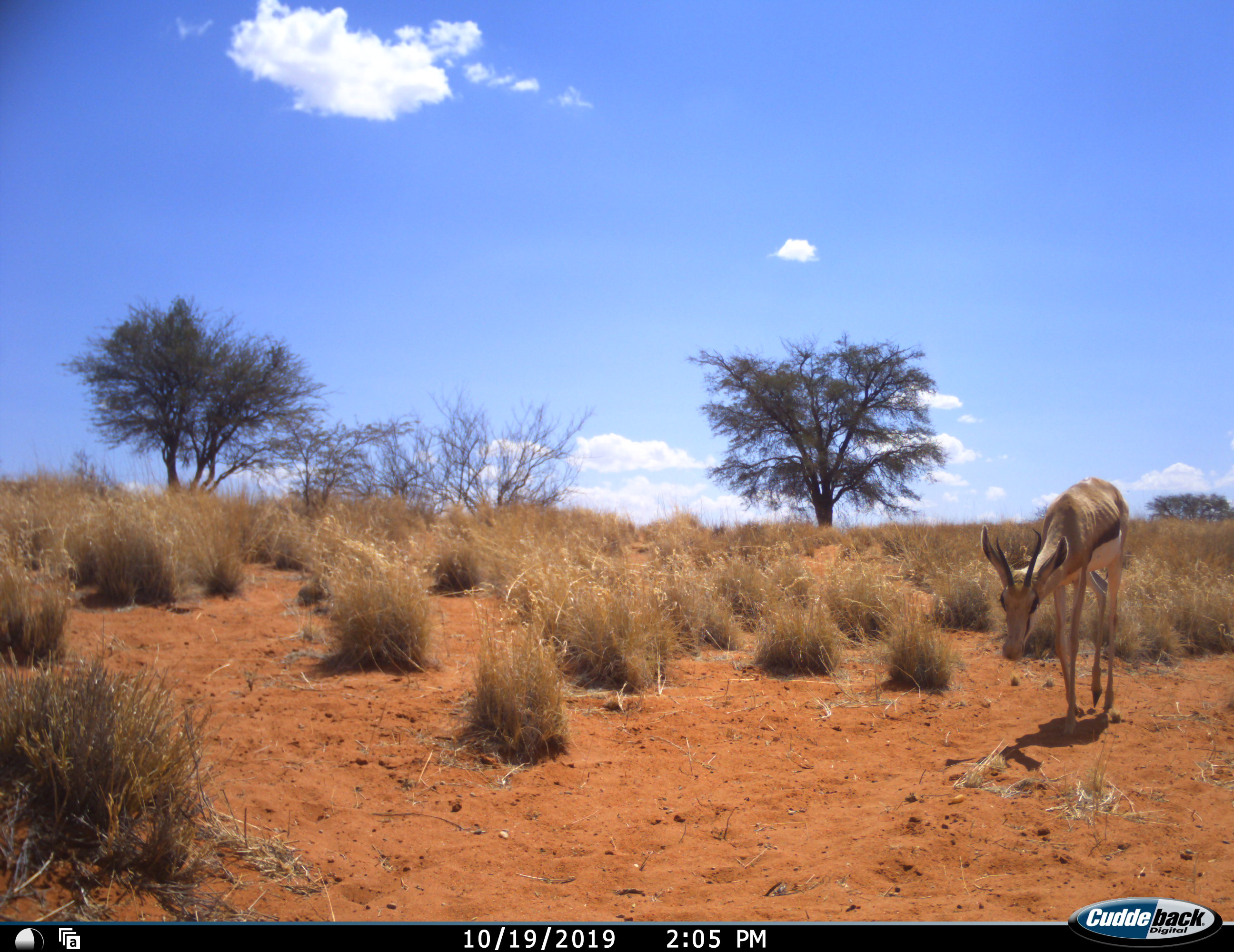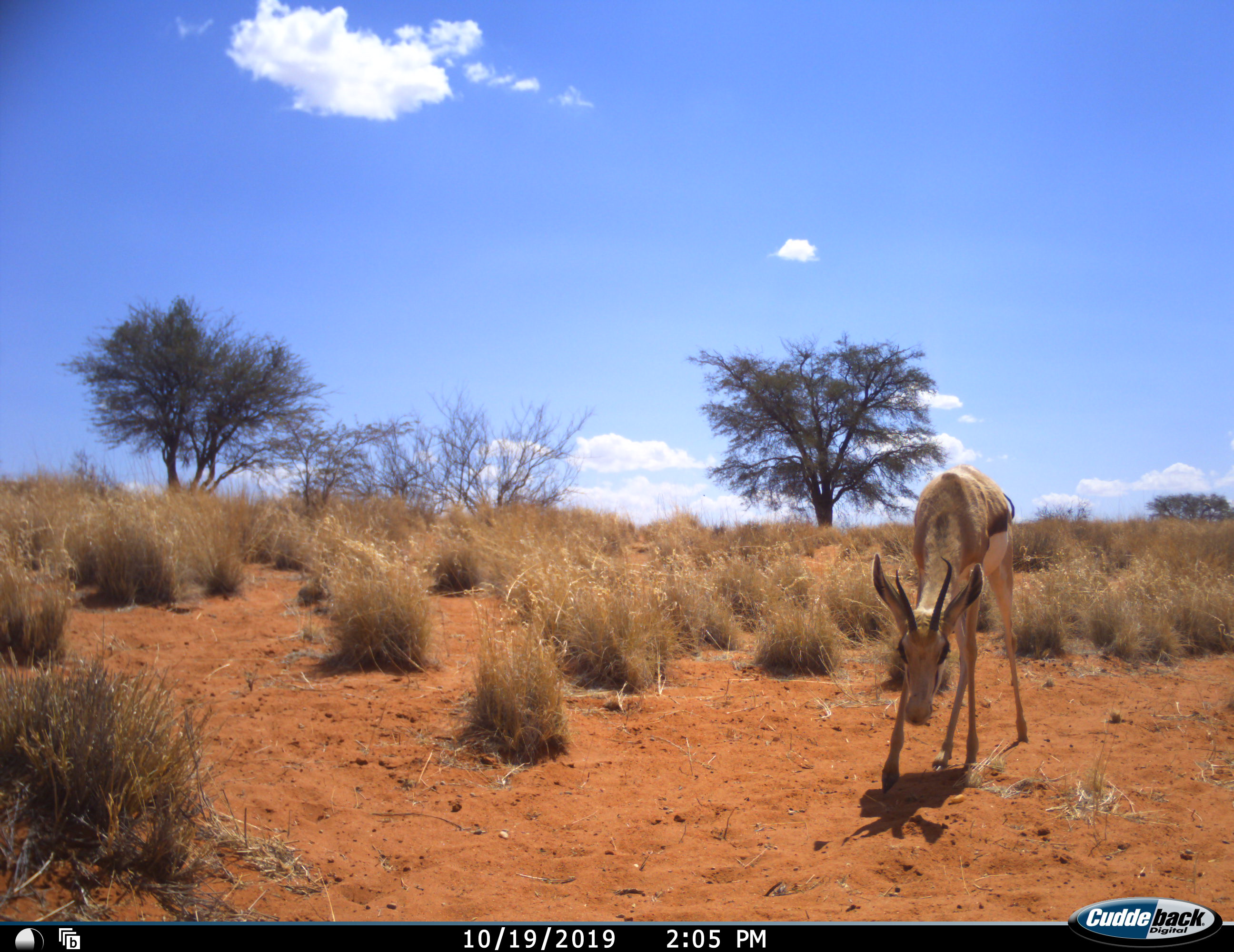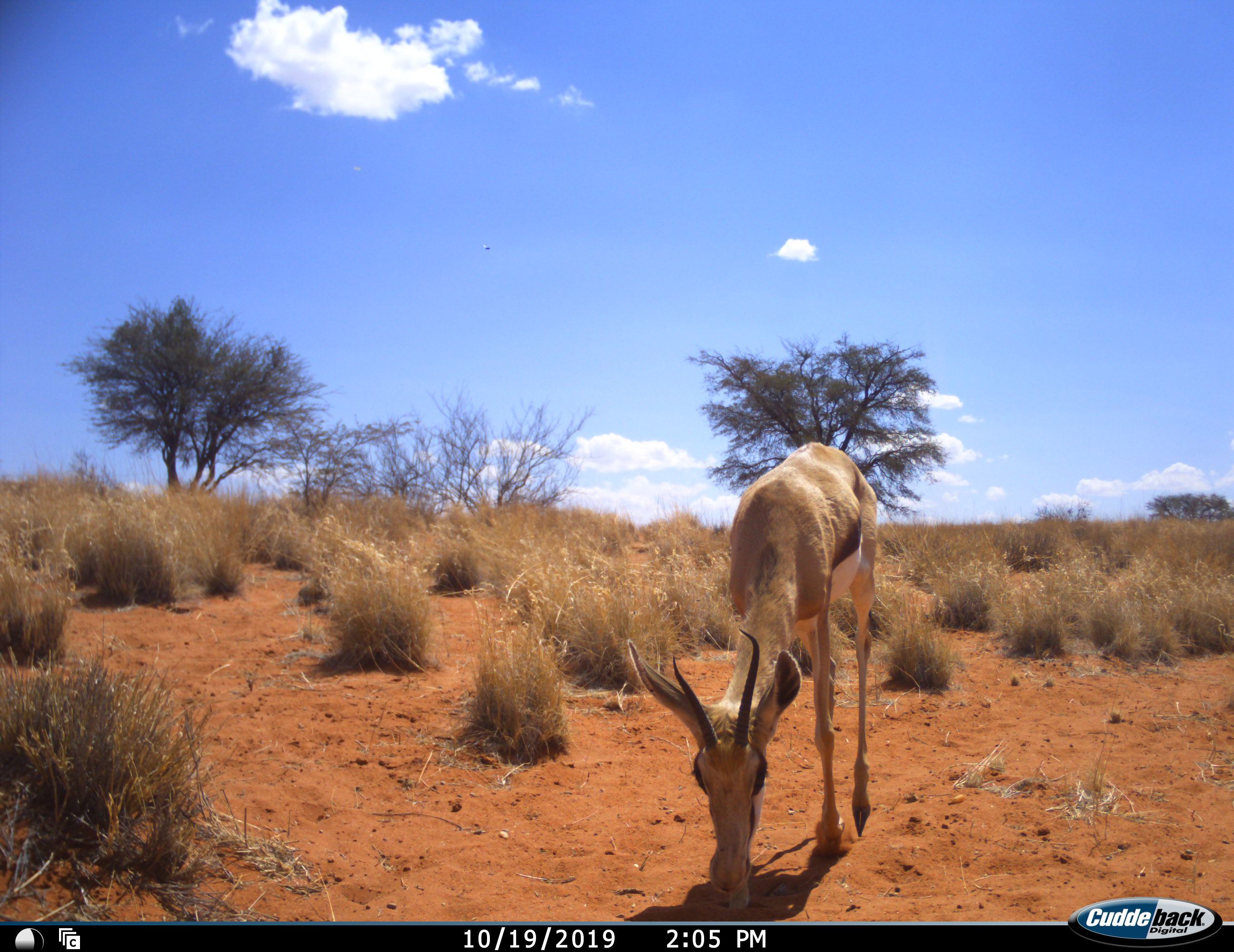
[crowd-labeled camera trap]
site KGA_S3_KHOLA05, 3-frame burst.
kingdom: Animalia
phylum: Chordata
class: Mammalia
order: Artiodactyla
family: Bovidae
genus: Antidorcas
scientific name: Antidorcas marsupialis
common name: springbok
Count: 1.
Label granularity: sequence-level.